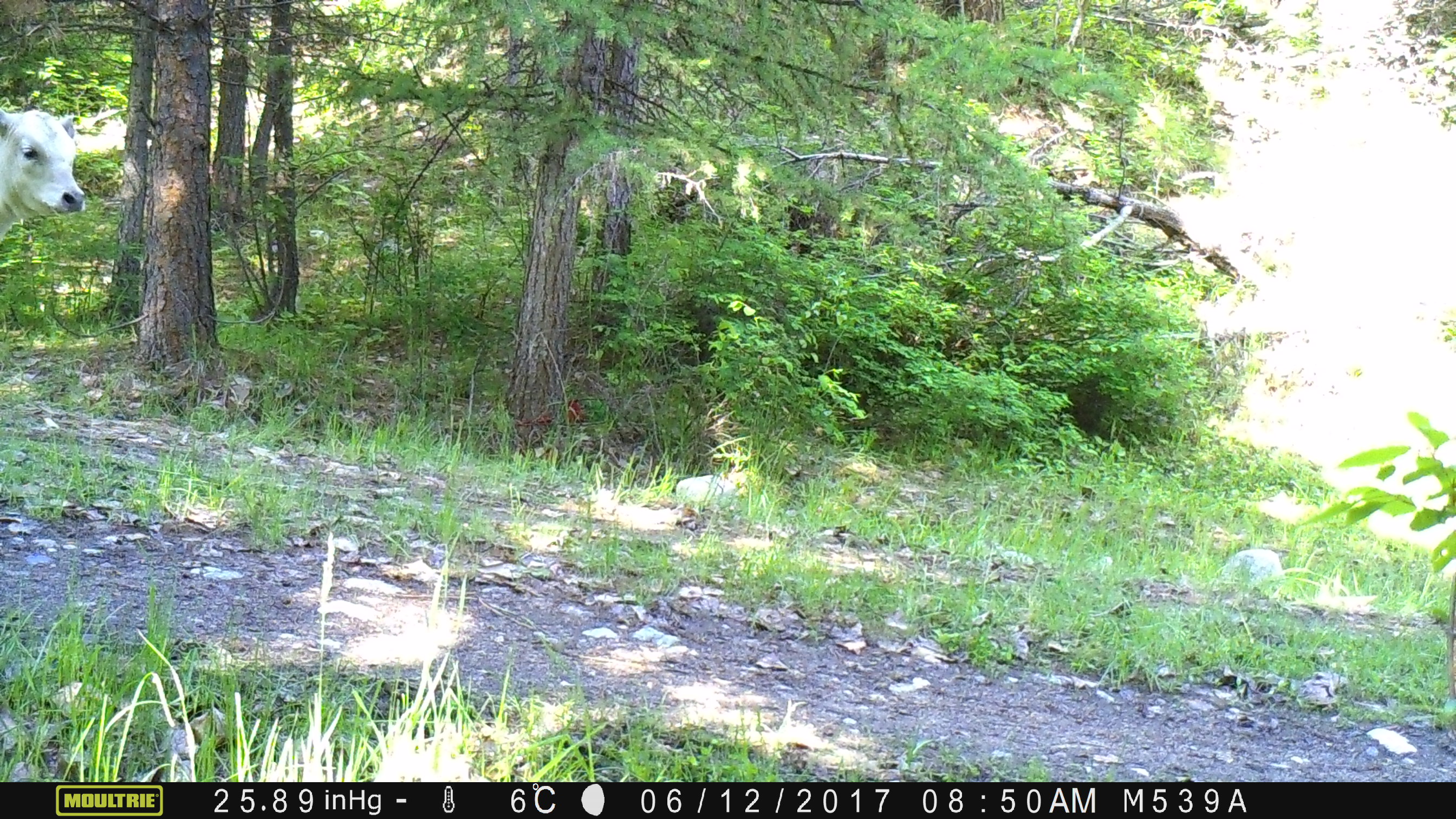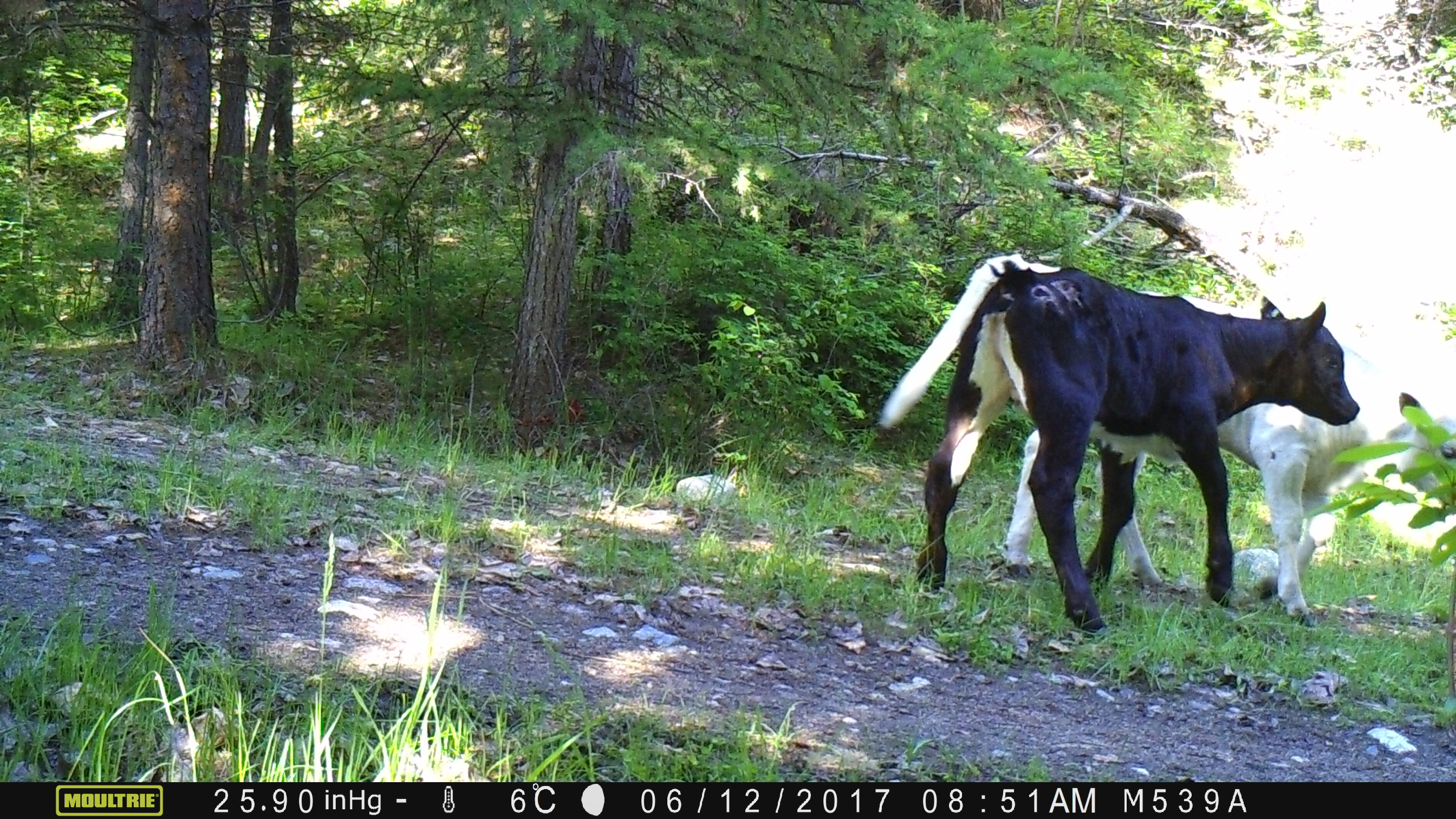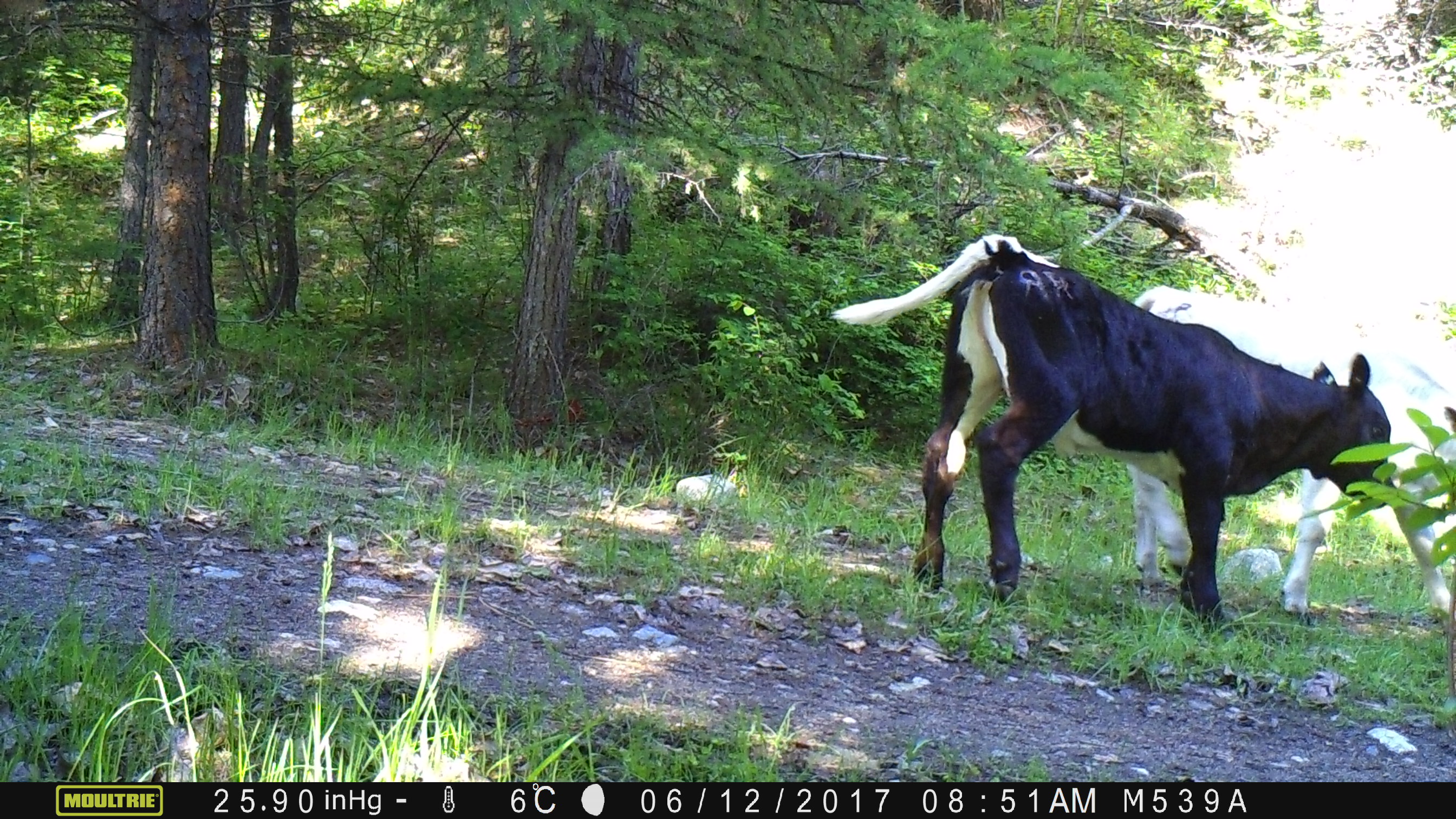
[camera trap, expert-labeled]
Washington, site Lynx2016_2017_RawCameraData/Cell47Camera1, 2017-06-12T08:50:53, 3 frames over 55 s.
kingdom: Animalia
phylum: Chordata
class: Mammalia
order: Artiodactyla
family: Bovidae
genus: Bos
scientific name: Bos taurus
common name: domestic cattle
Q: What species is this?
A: Domestic cattle (Bos taurus).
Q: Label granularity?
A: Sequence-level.